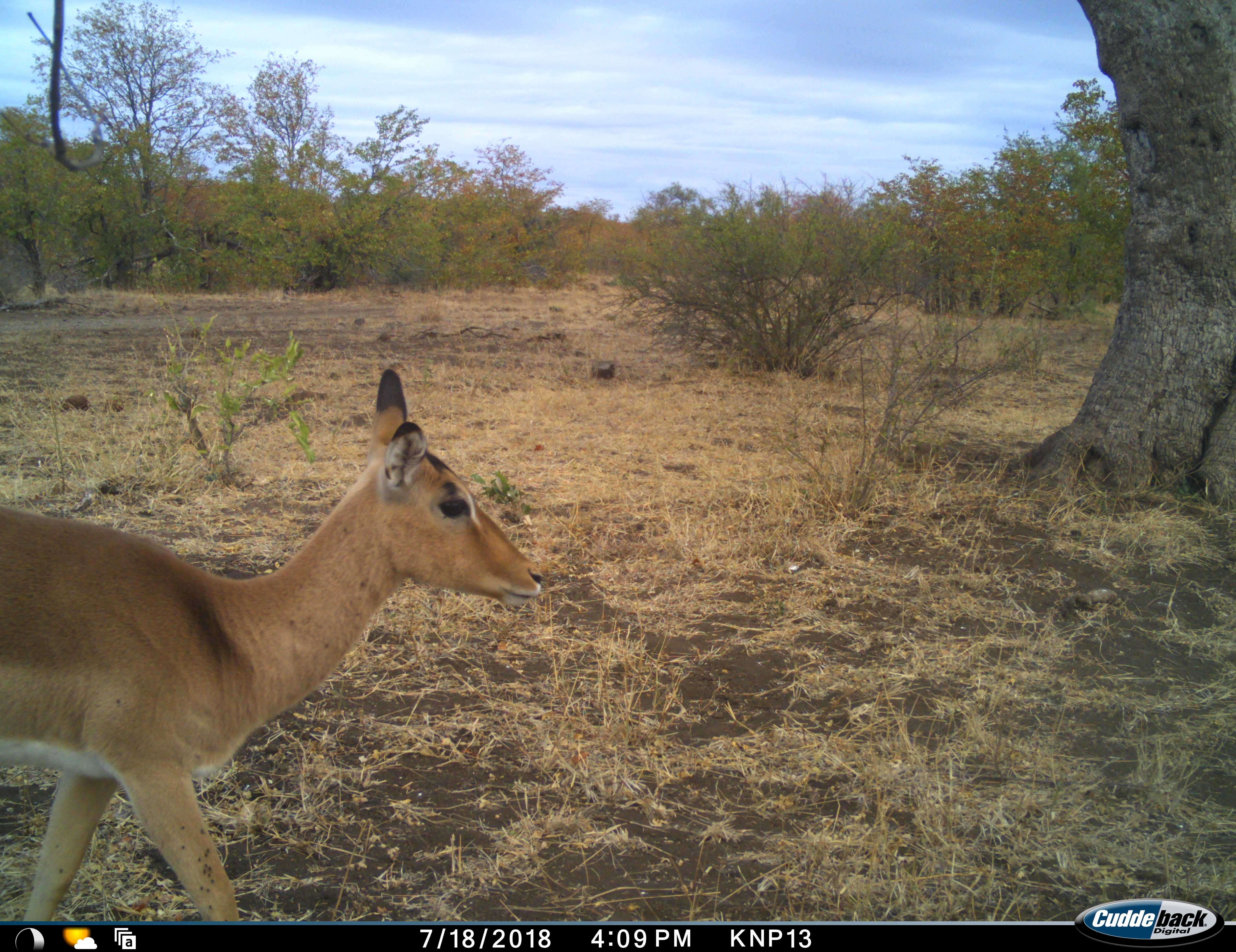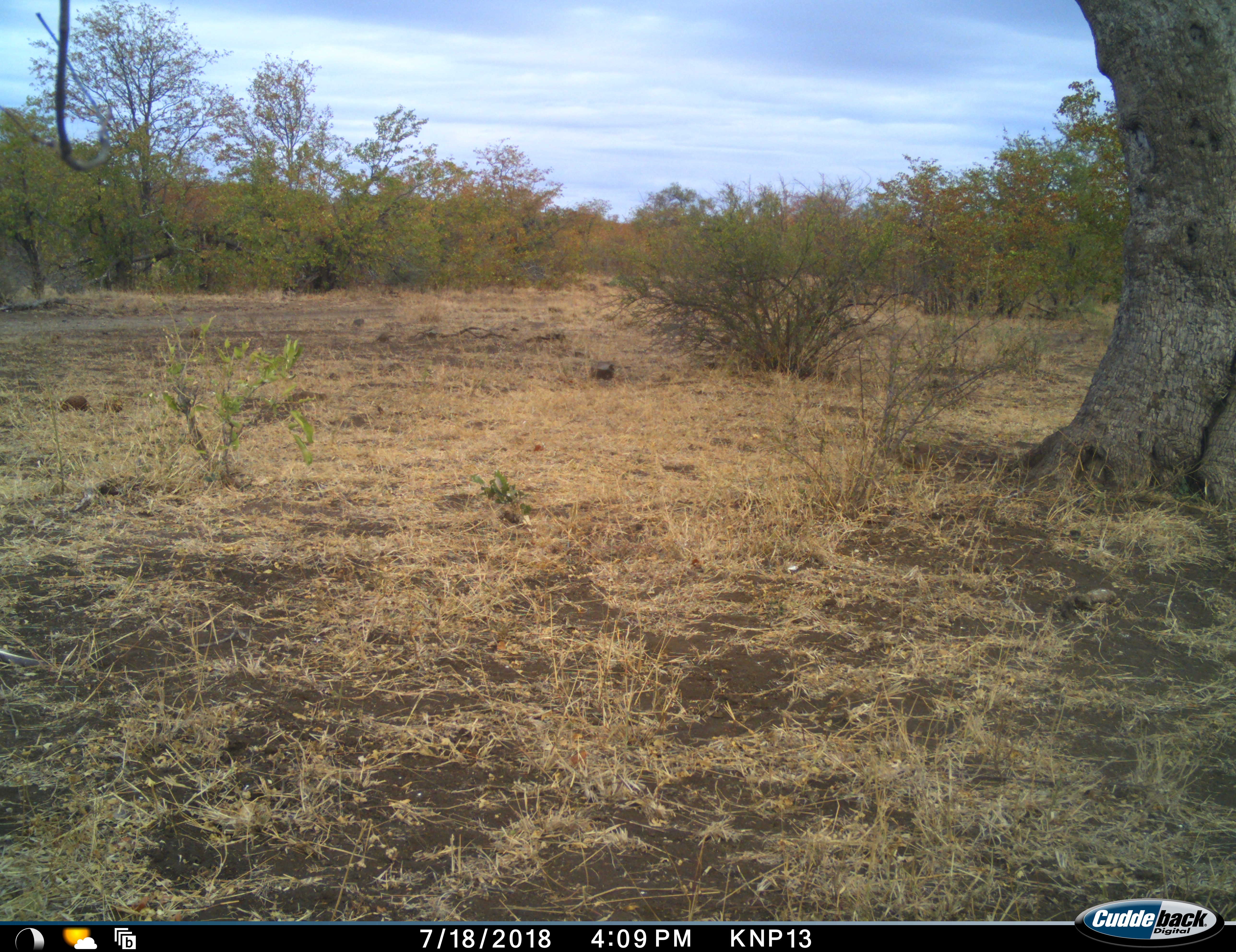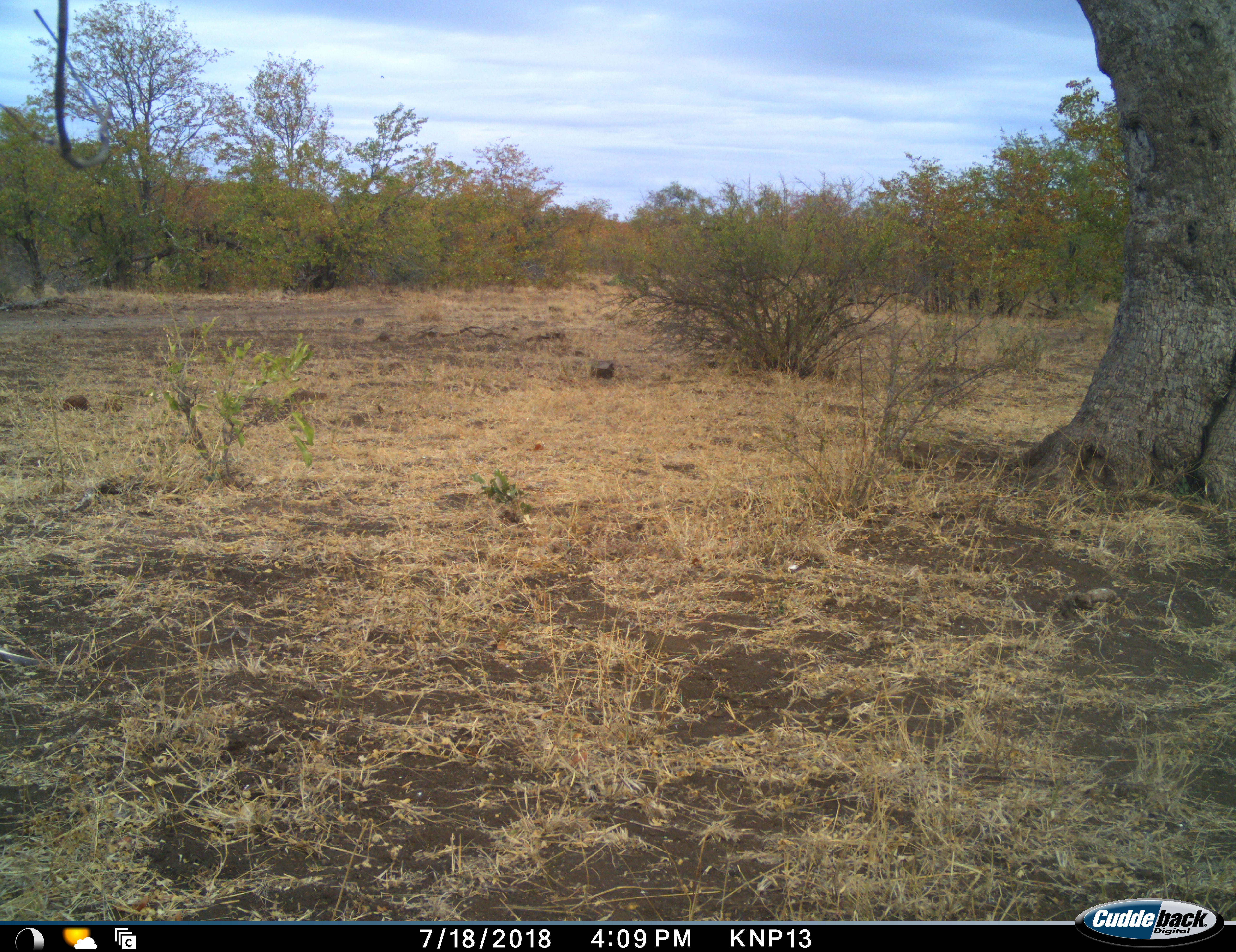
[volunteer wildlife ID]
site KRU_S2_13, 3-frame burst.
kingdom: Animalia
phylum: Chordata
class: Mammalia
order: Artiodactyla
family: Bovidae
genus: Aepyceros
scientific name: Aepyceros melampus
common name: impala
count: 1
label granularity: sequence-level